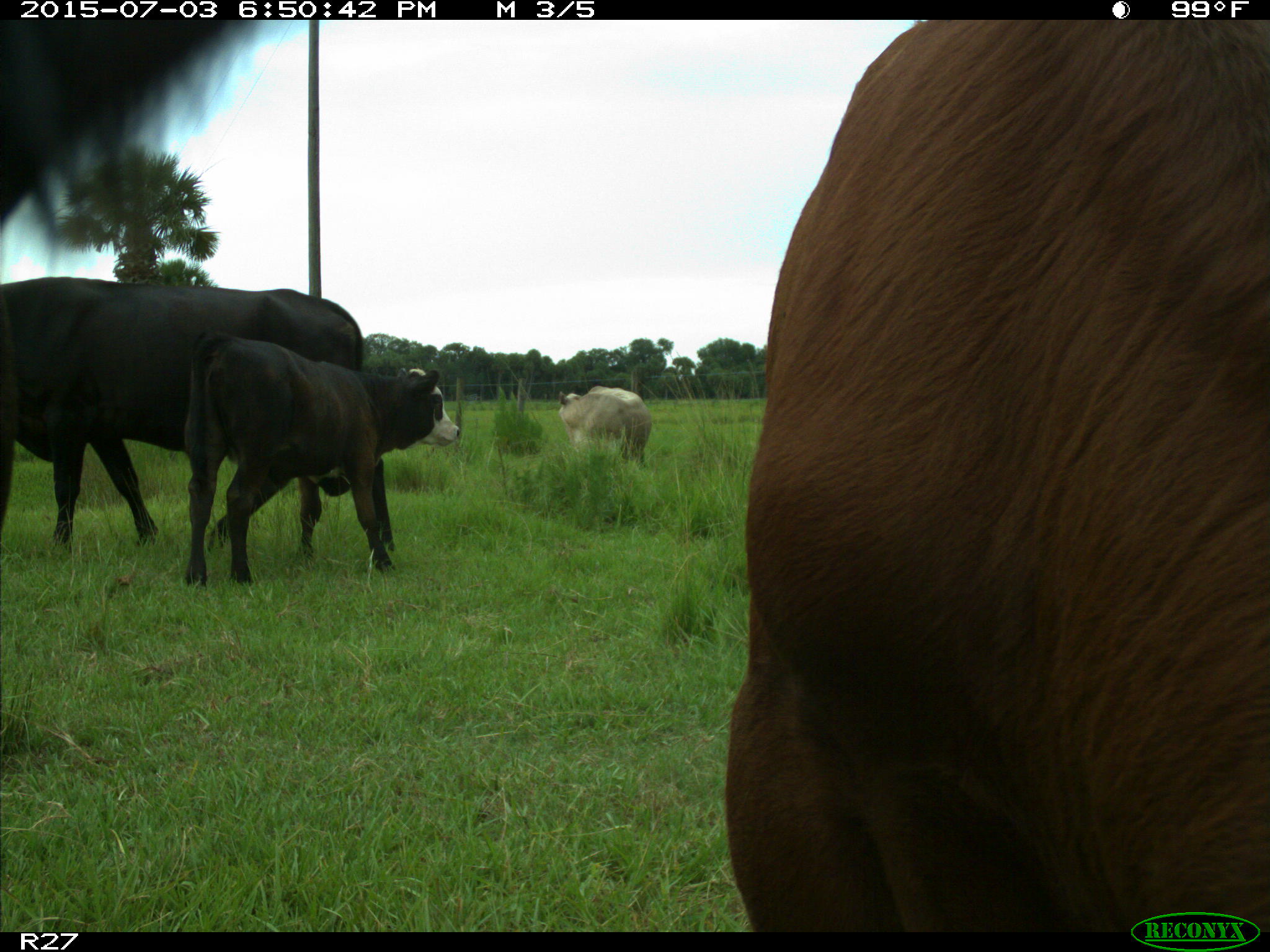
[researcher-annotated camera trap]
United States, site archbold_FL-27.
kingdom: Animalia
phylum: Chordata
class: Mammalia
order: Artiodactyla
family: Bovidae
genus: Bos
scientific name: Bos taurus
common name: domestic cow